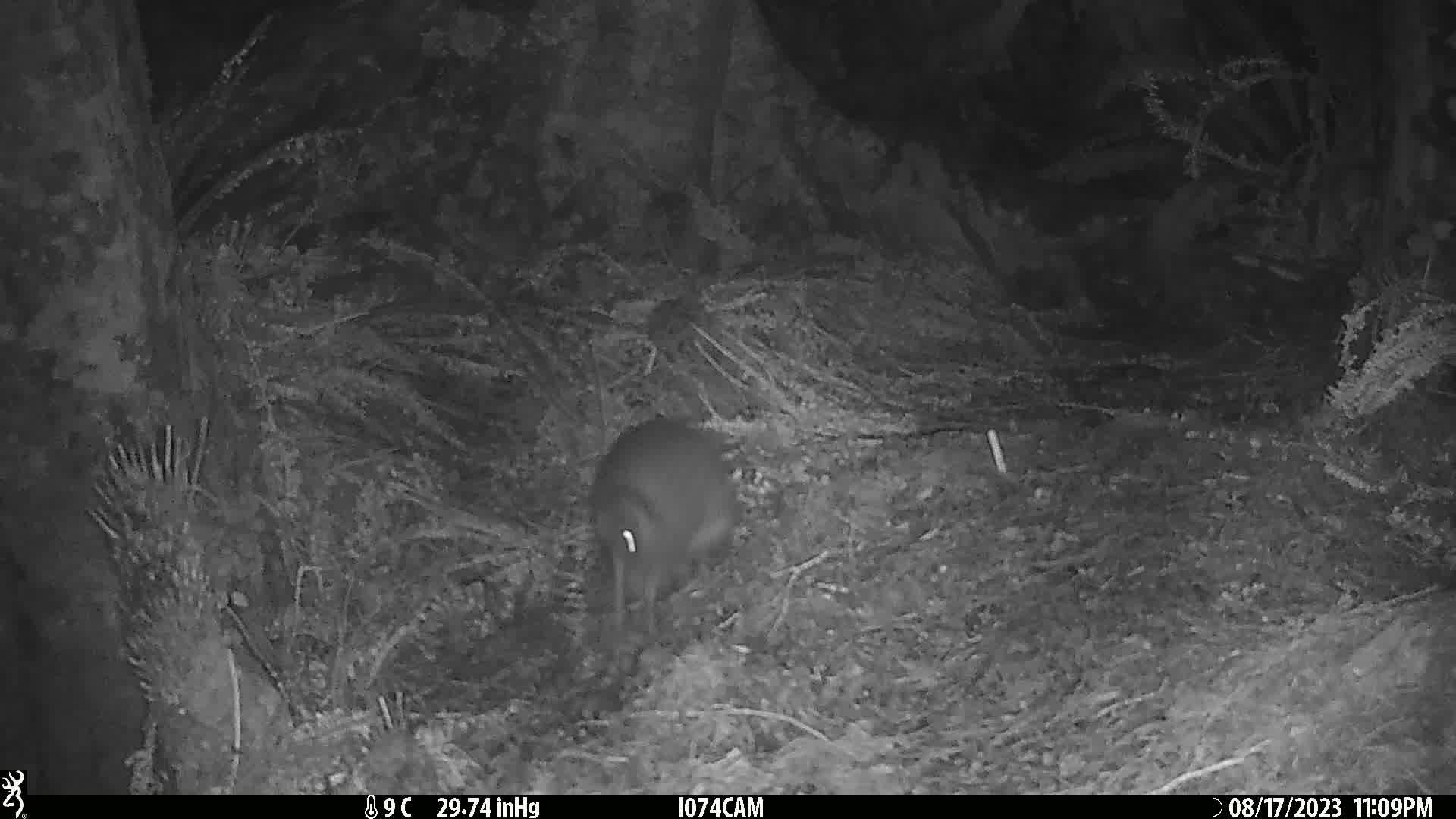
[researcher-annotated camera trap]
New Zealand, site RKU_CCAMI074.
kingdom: Animalia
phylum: Chordata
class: Aves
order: Apterygiformes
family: Apterygidae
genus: Apteryx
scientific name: Apteryx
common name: kiwi